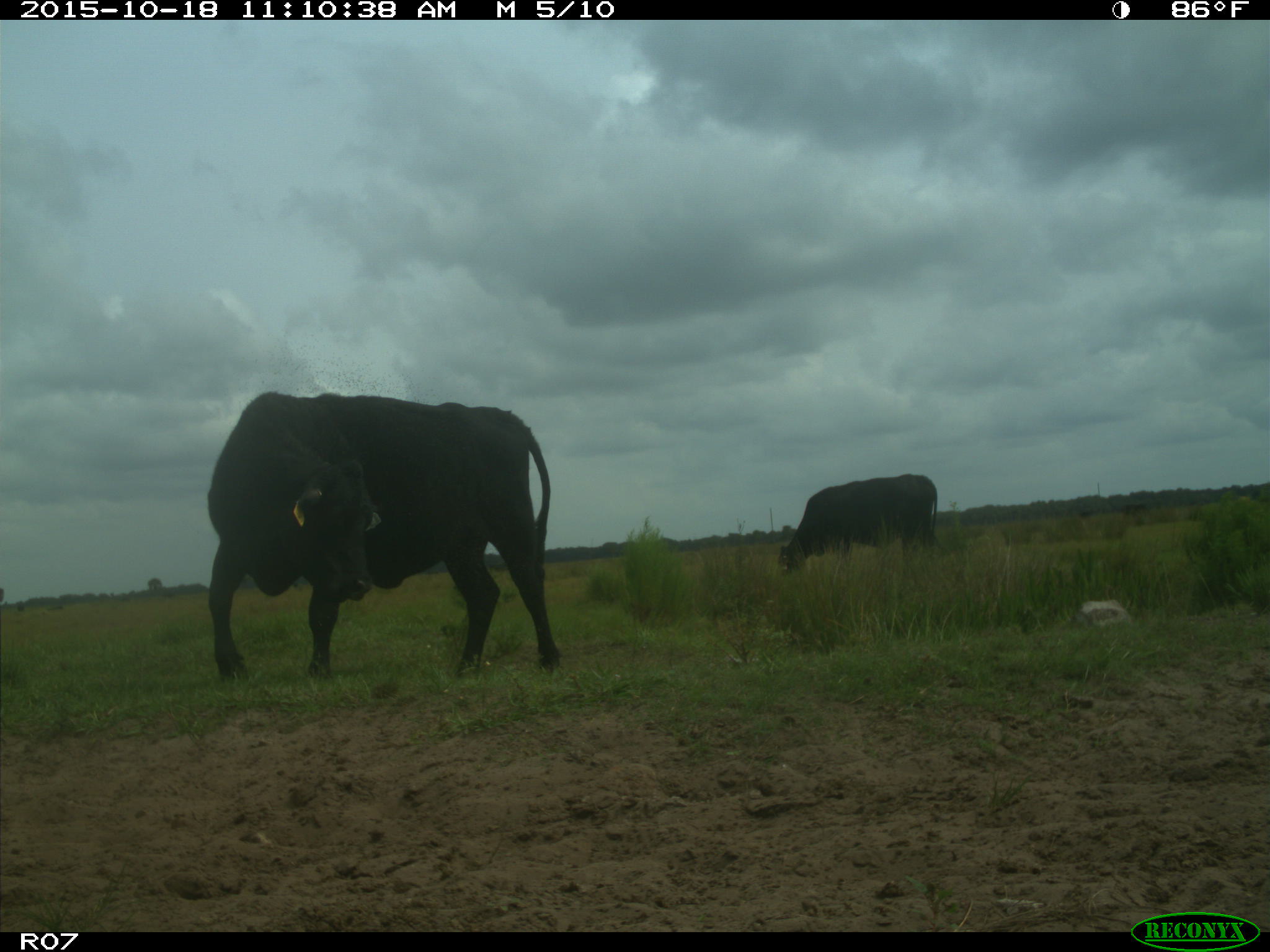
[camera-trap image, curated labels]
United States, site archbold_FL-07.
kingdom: Animalia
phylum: Chordata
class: Mammalia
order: Artiodactyla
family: Bovidae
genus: Bos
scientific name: Bos taurus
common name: domestic cow